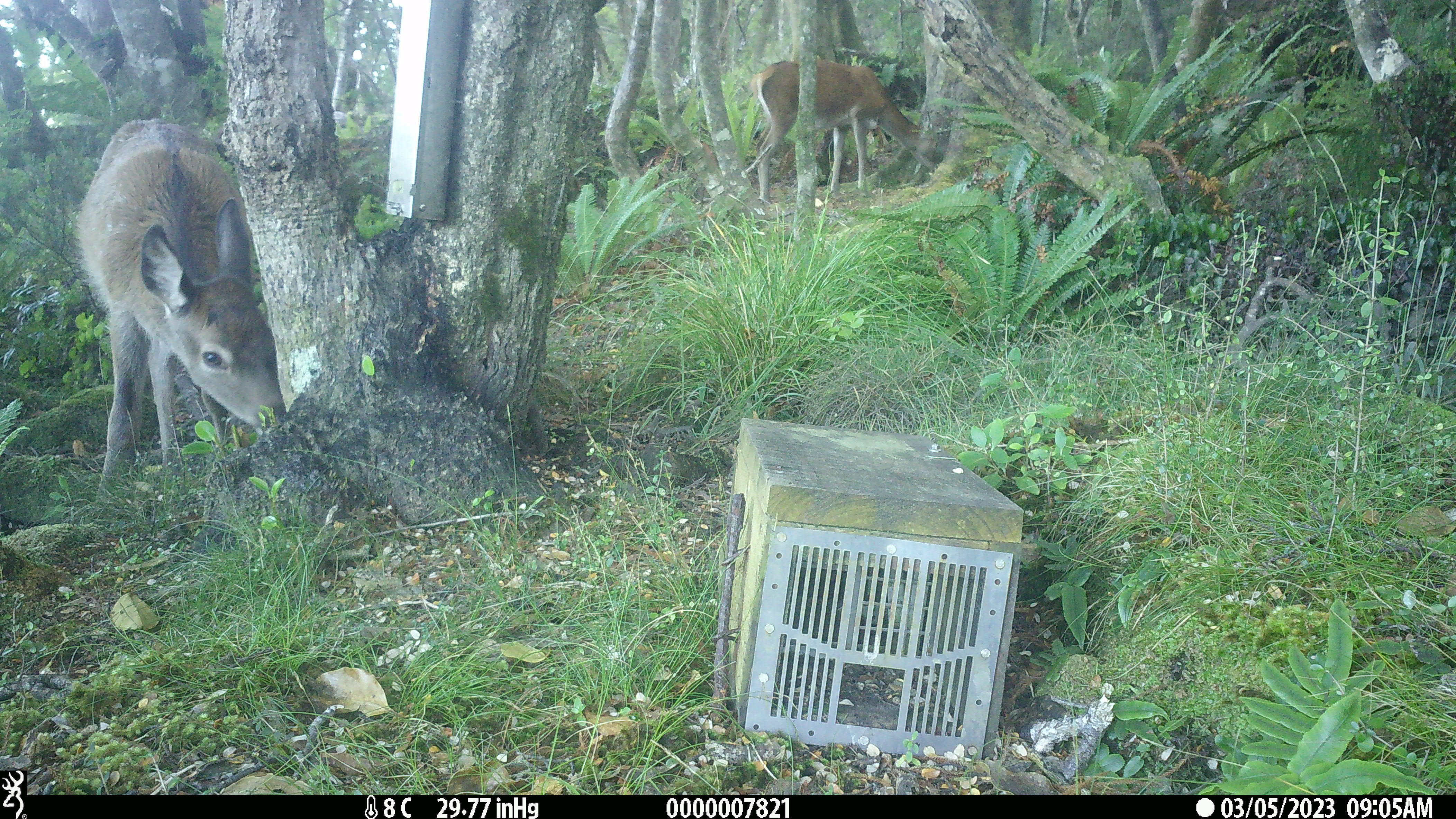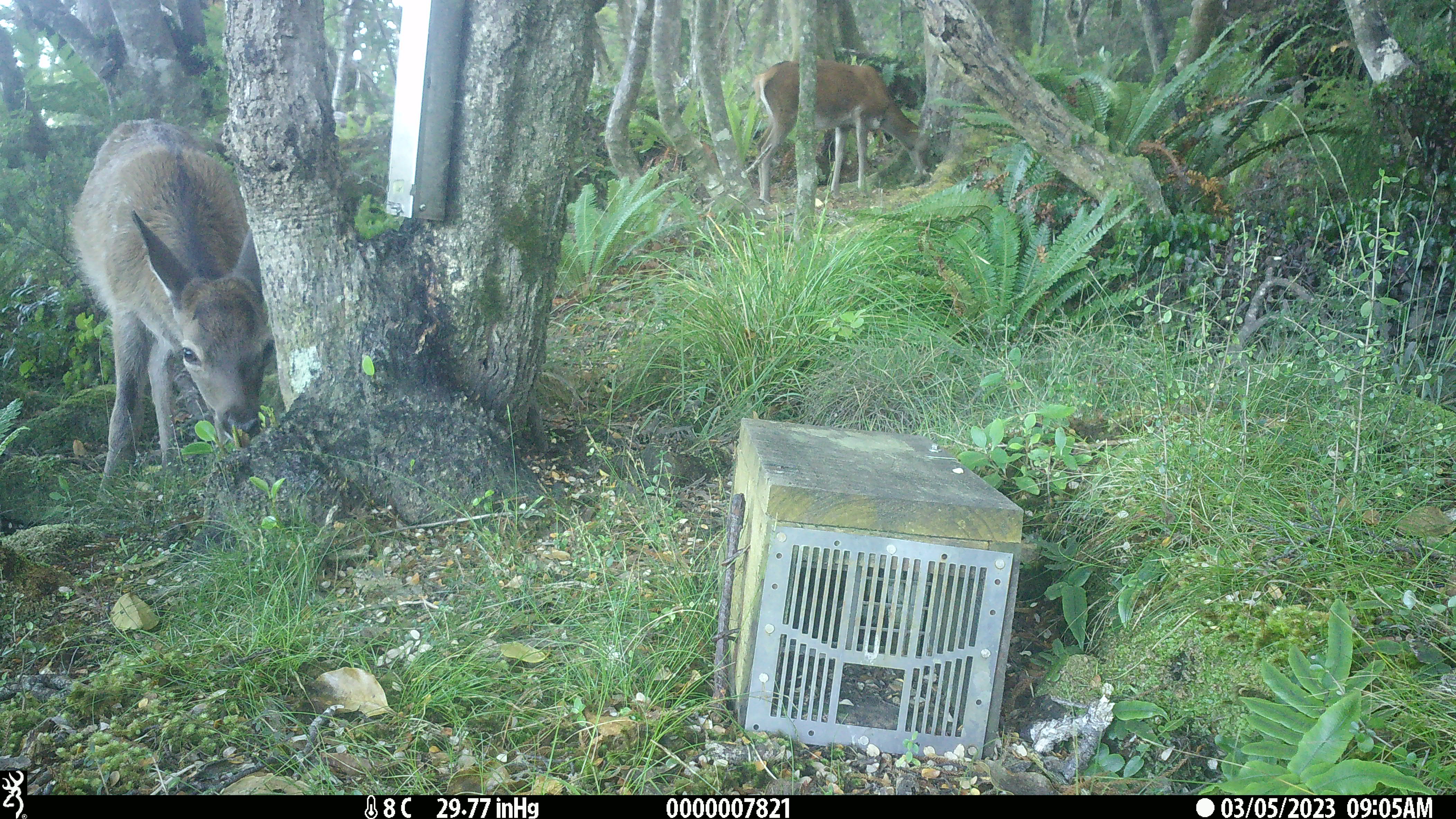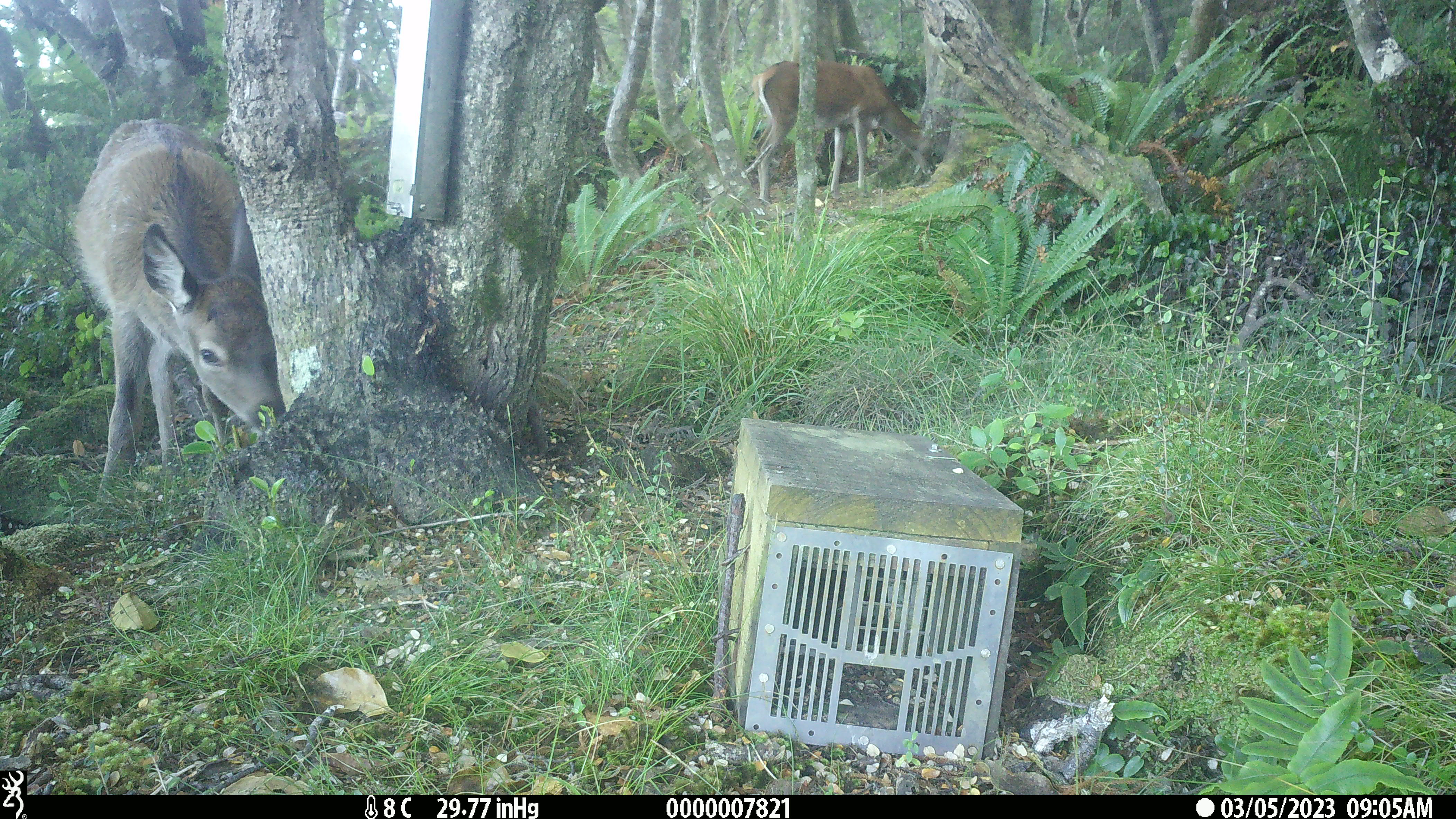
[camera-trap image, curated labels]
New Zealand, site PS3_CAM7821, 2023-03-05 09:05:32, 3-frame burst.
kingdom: Animalia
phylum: Chordata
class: Mammalia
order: Artiodactyla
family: Cervidae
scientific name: Cervidae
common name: deer